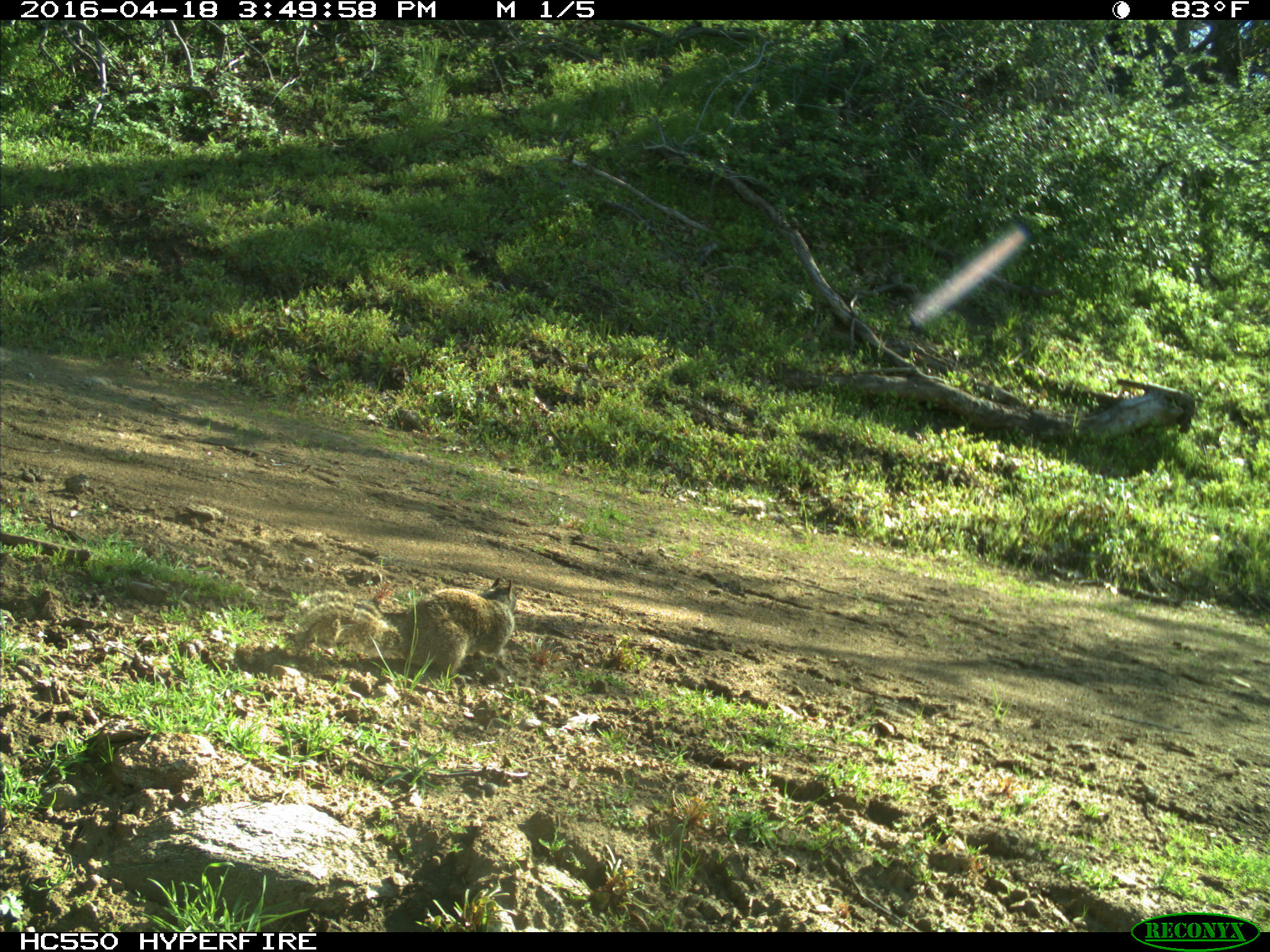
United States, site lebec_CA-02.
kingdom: Animalia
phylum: Chordata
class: Mammalia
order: Rodentia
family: Sciuridae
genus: Otospermophilus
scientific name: Otospermophilus beecheyi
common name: california ground squirrel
Otospermophilus beecheyi (california ground squirrel).